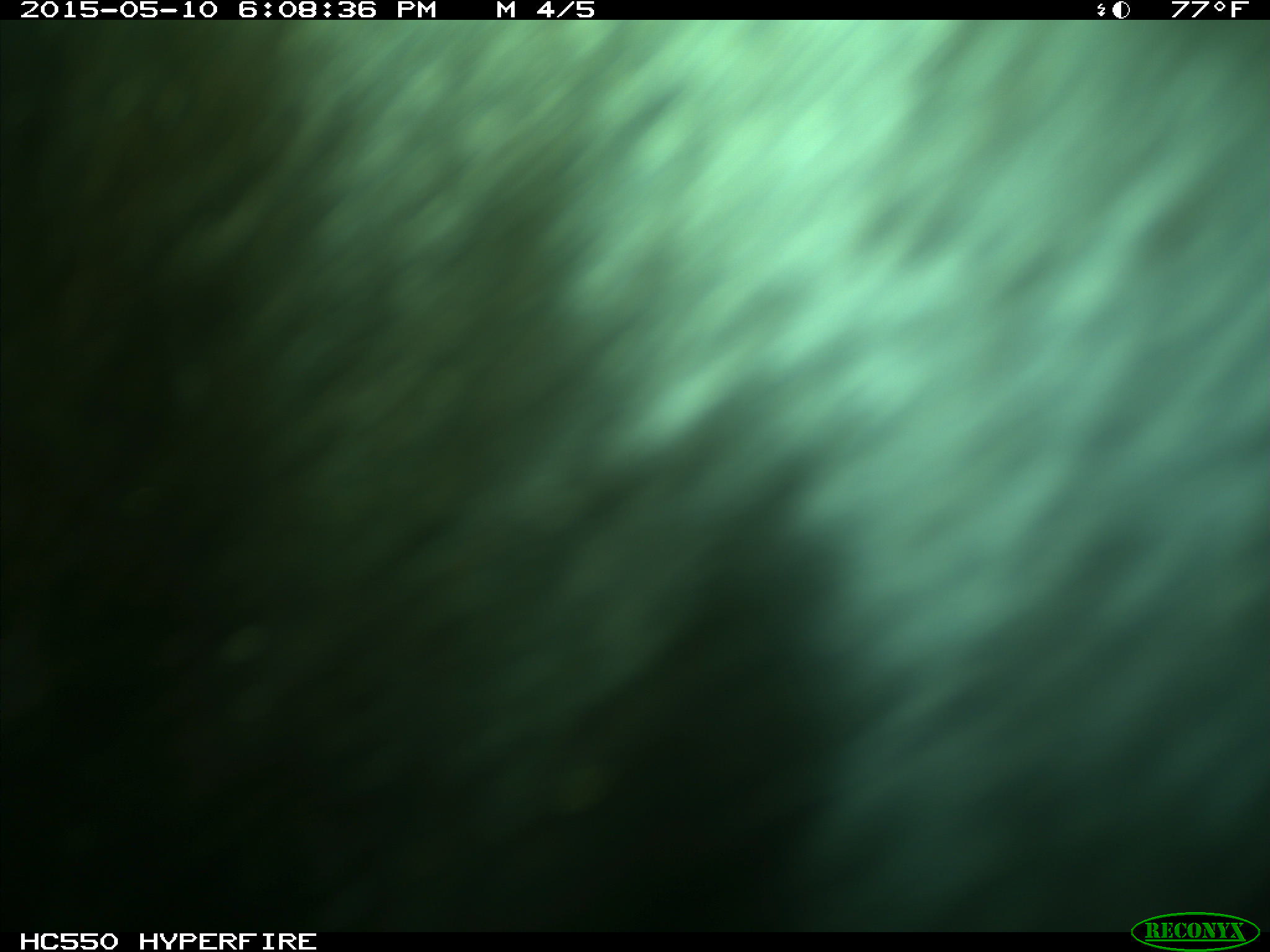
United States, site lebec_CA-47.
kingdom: Animalia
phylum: Chordata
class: Mammalia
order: Artiodactyla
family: Bovidae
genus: Bos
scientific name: Bos taurus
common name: domestic cow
Bos taurus (domestic cow).